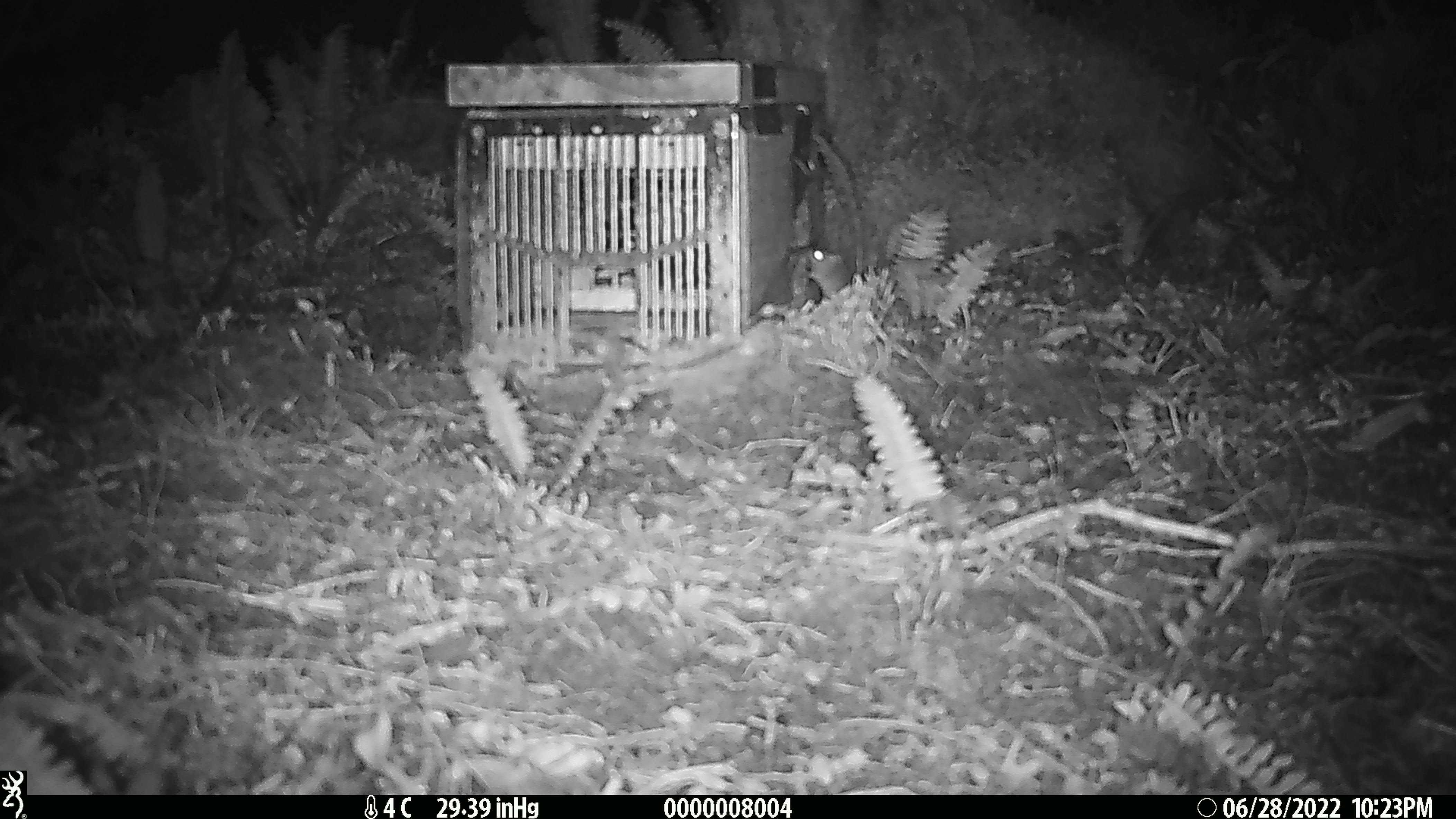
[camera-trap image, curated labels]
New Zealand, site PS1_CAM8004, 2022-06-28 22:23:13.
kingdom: Animalia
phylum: Chordata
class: Mammalia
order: Rodentia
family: Muridae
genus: Mus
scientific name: Mus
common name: mouse